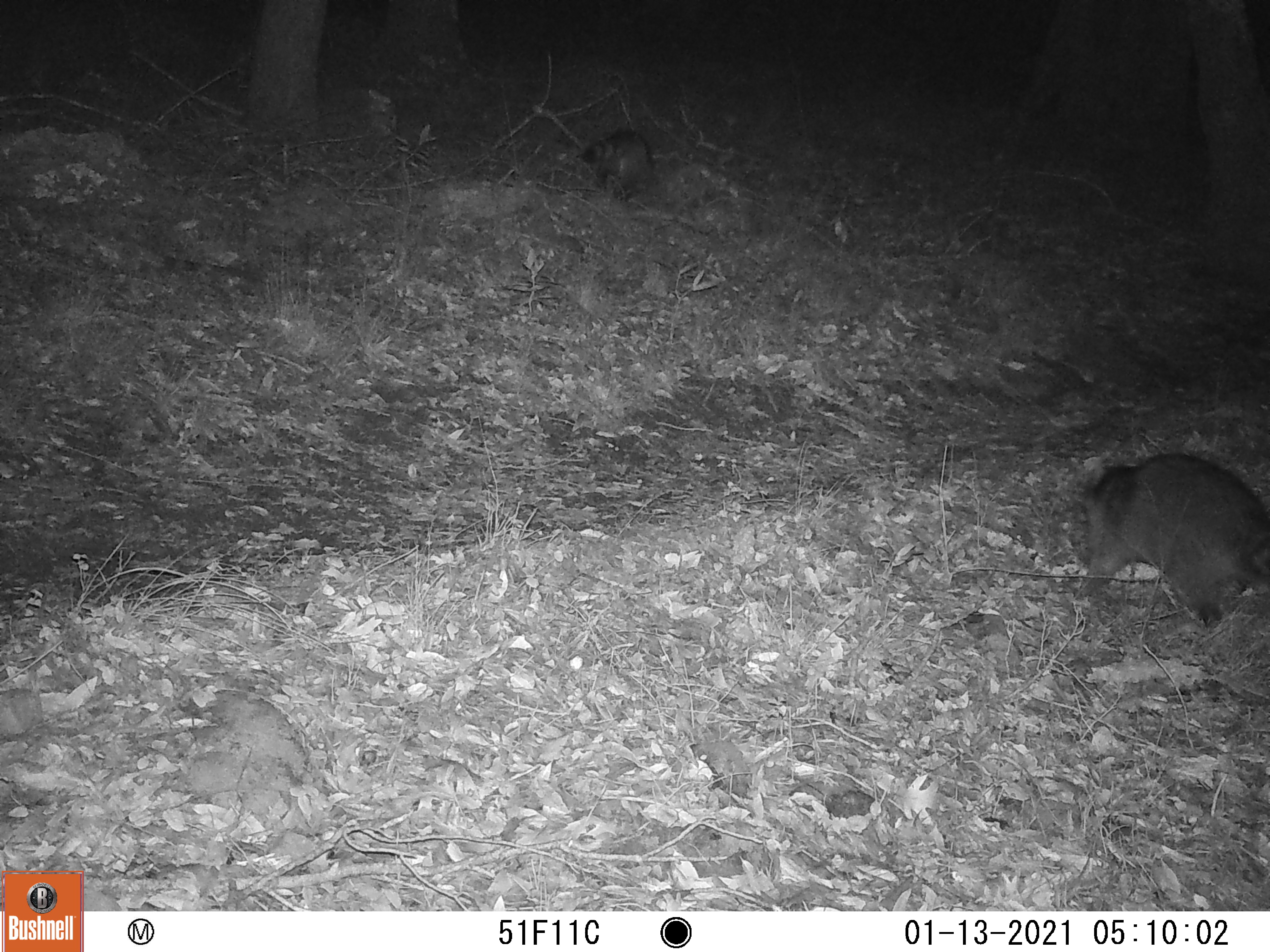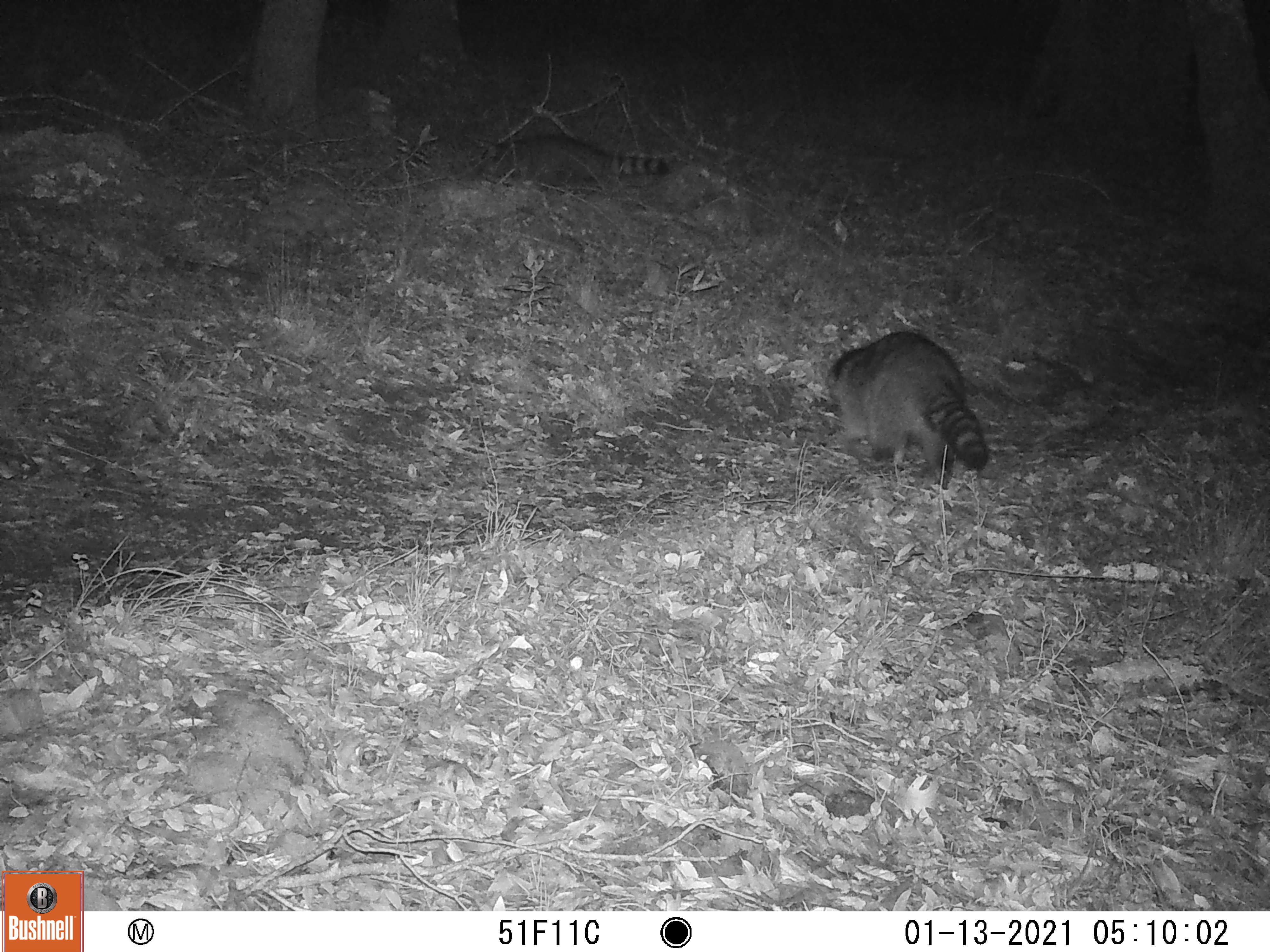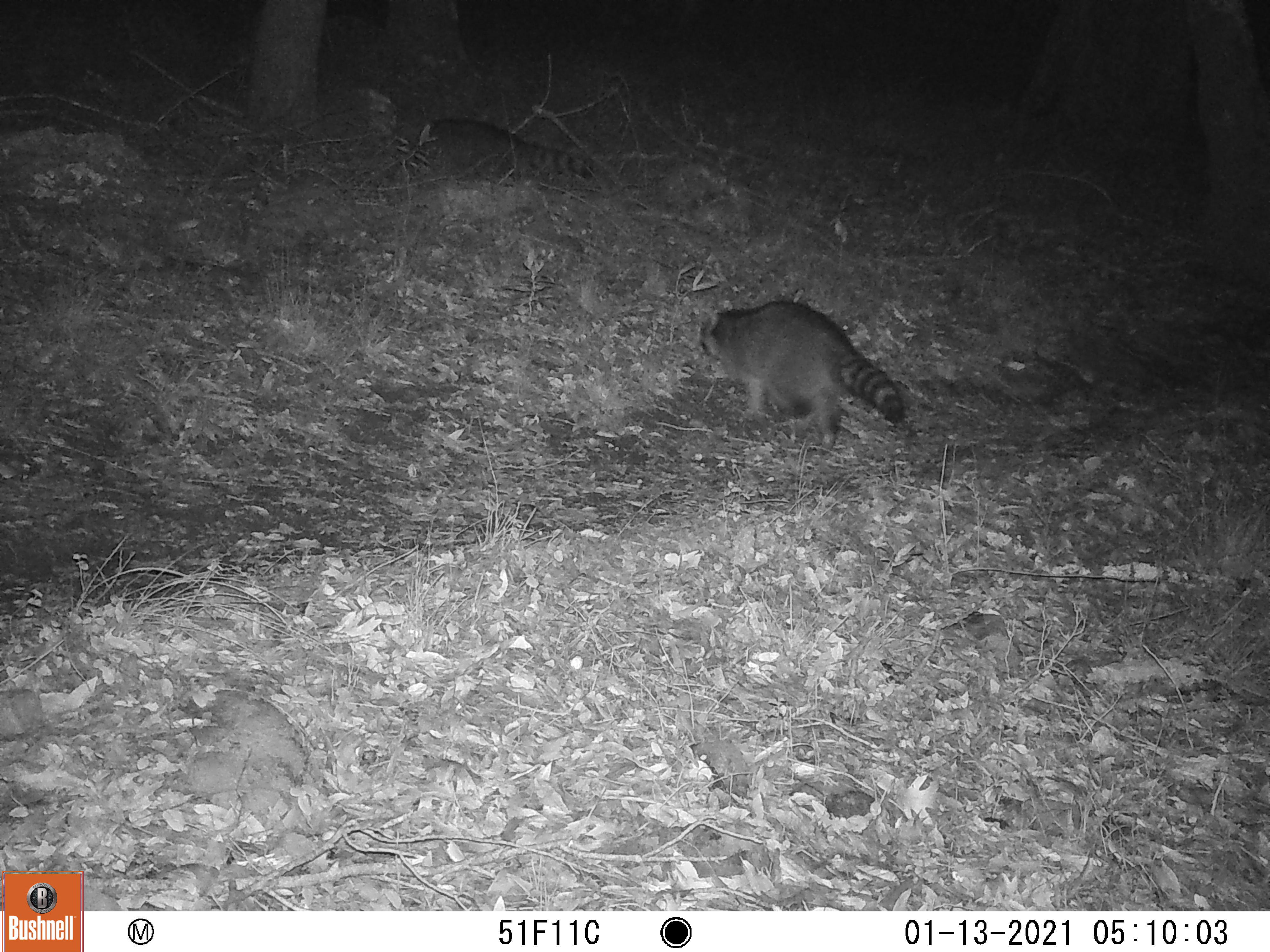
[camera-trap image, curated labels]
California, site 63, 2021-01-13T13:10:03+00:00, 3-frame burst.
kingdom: Animalia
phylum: Chordata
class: Mammalia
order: Carnivora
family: Procyonidae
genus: Procyon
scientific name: Procyon lotor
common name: raccoon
Raccoon (Procyon lotor).